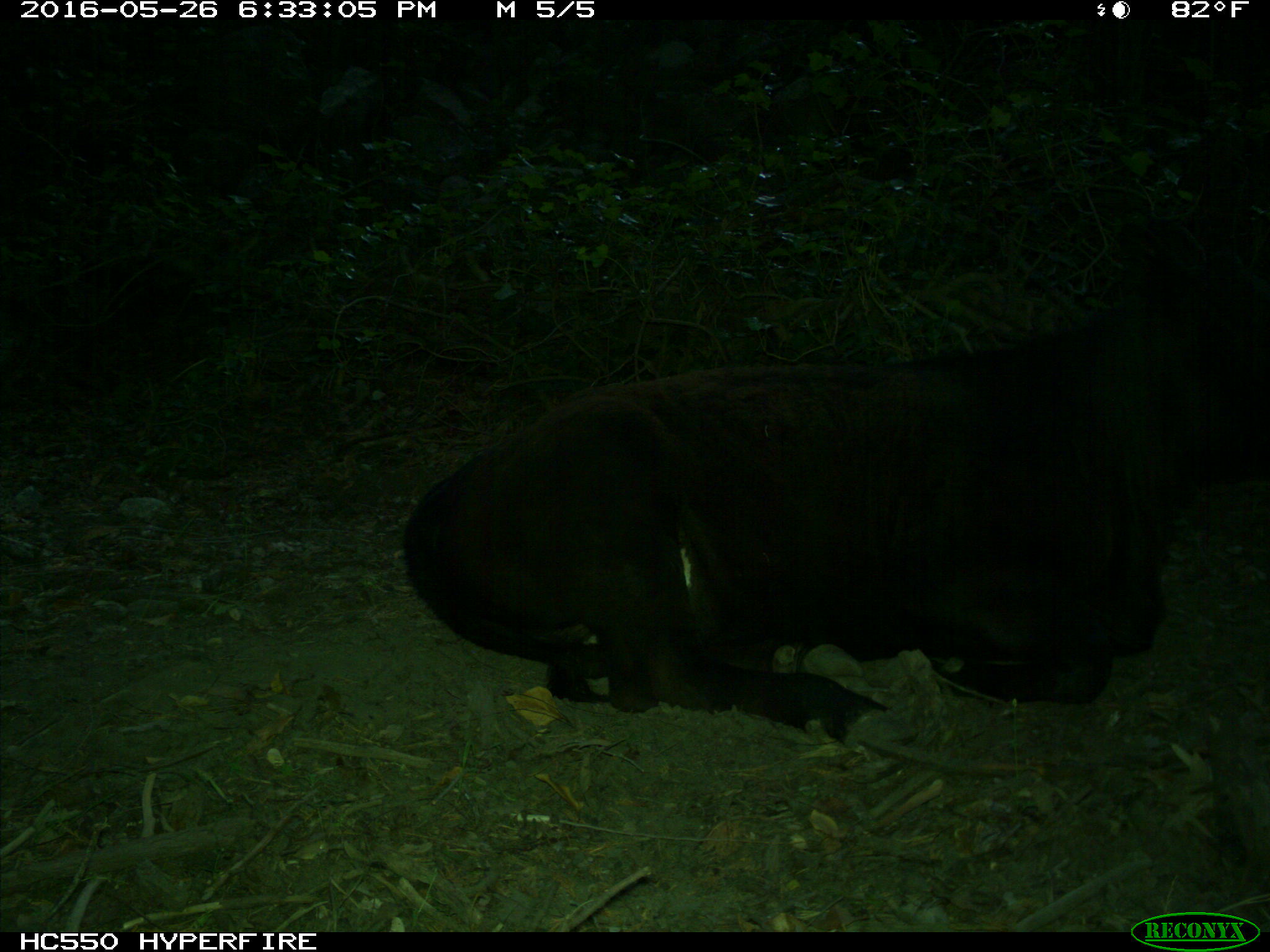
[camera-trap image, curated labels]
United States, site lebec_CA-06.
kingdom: Animalia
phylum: Chordata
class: Mammalia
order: Artiodactyla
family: Bovidae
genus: Bos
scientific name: Bos taurus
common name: domestic cow